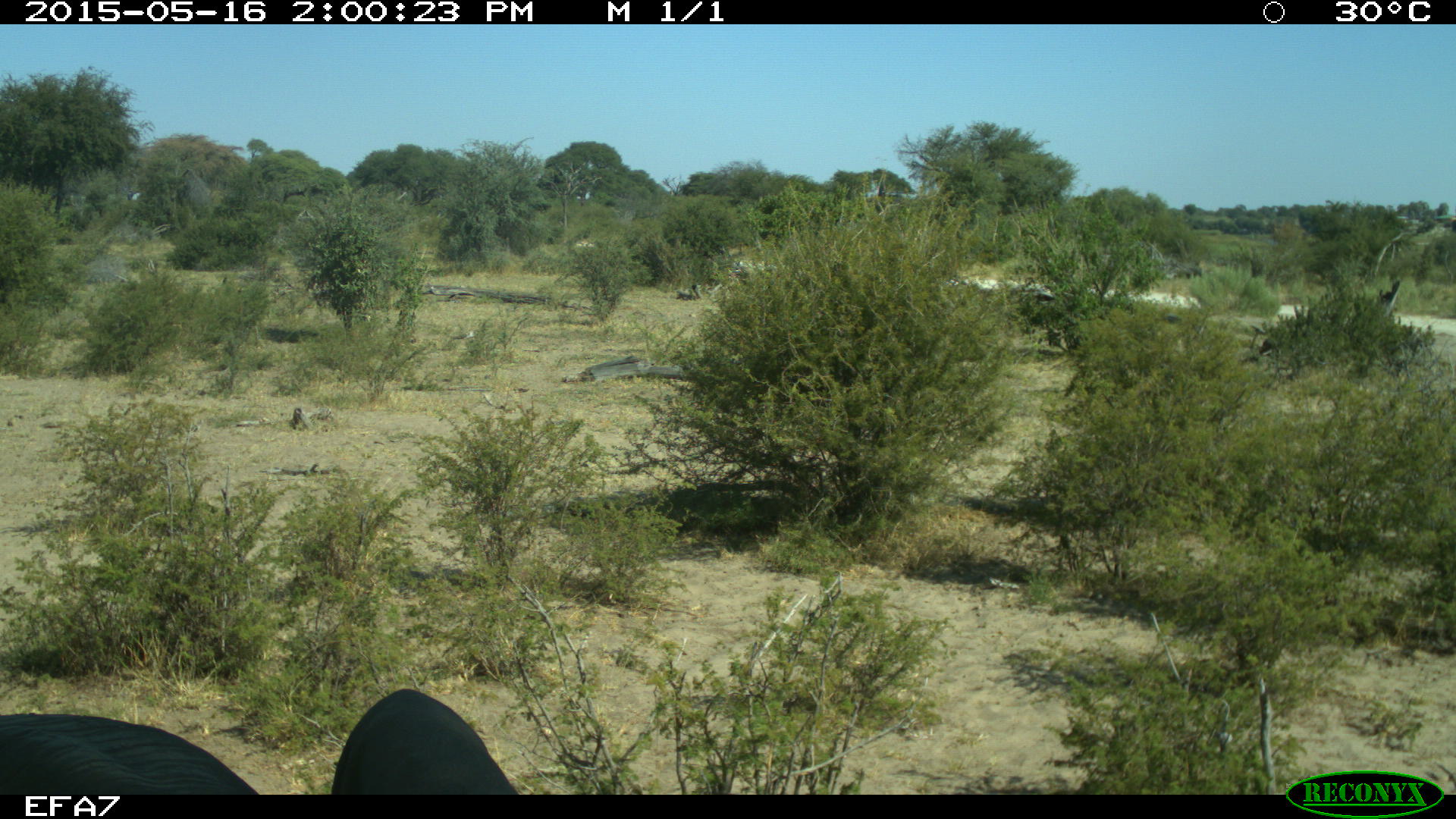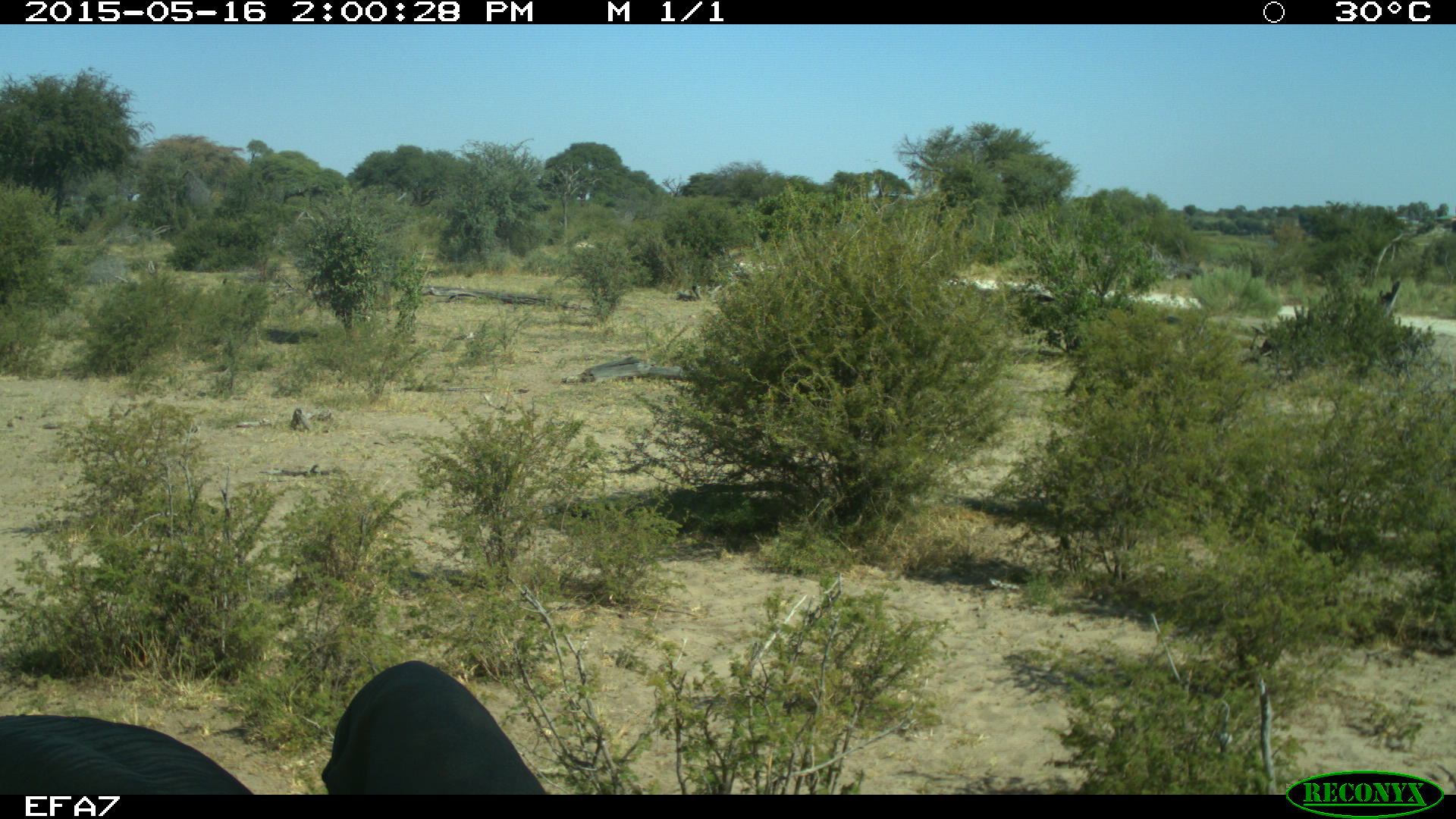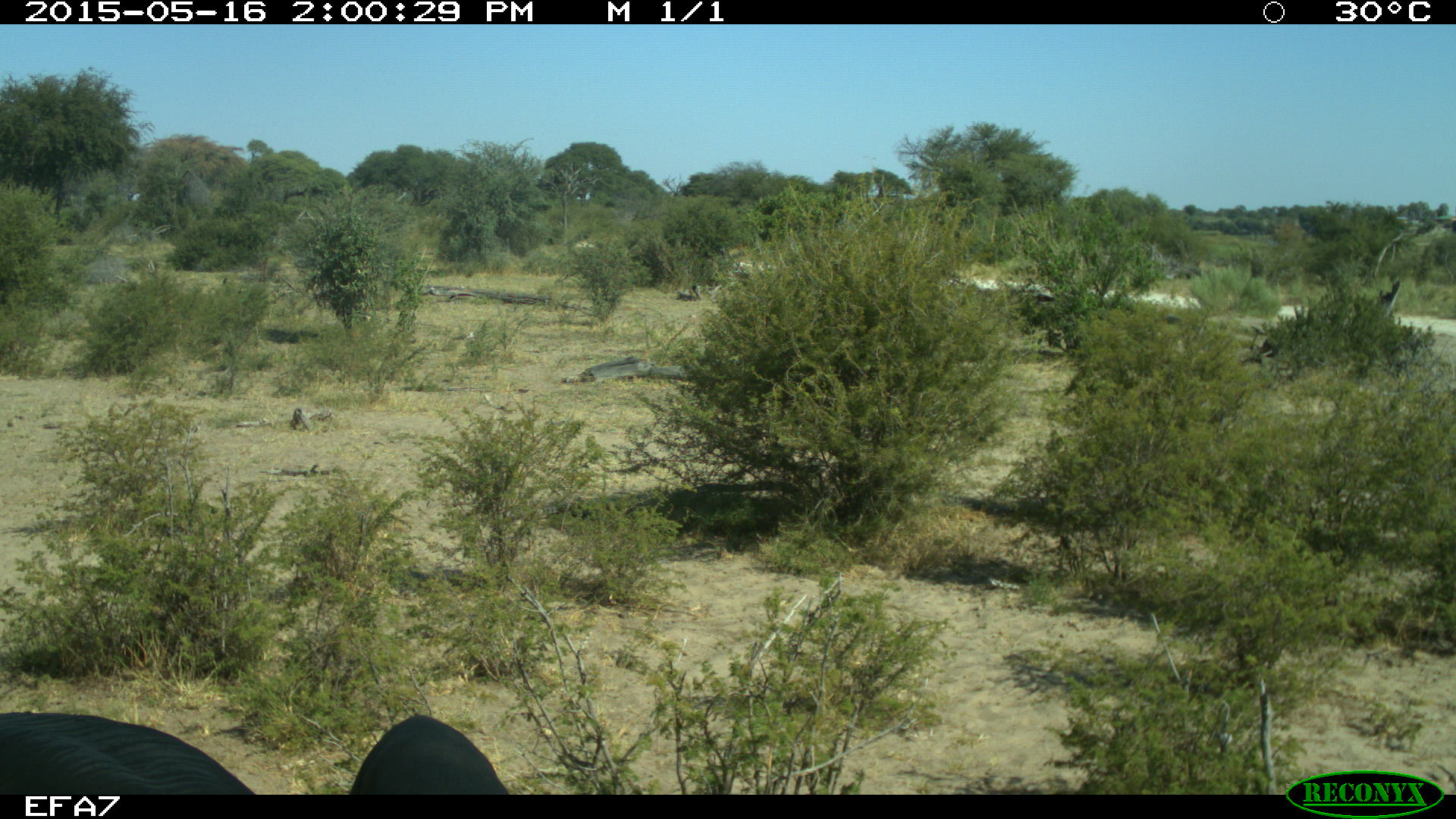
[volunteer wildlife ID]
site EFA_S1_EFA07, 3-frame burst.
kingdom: Animalia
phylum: Chordata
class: Mammalia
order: Proboscidea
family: Elephantidae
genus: Loxodonta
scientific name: Loxodonta africana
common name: african bush elephant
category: elephant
Elephant (african bush elephant) (Loxodonta africana), count 1. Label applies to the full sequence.